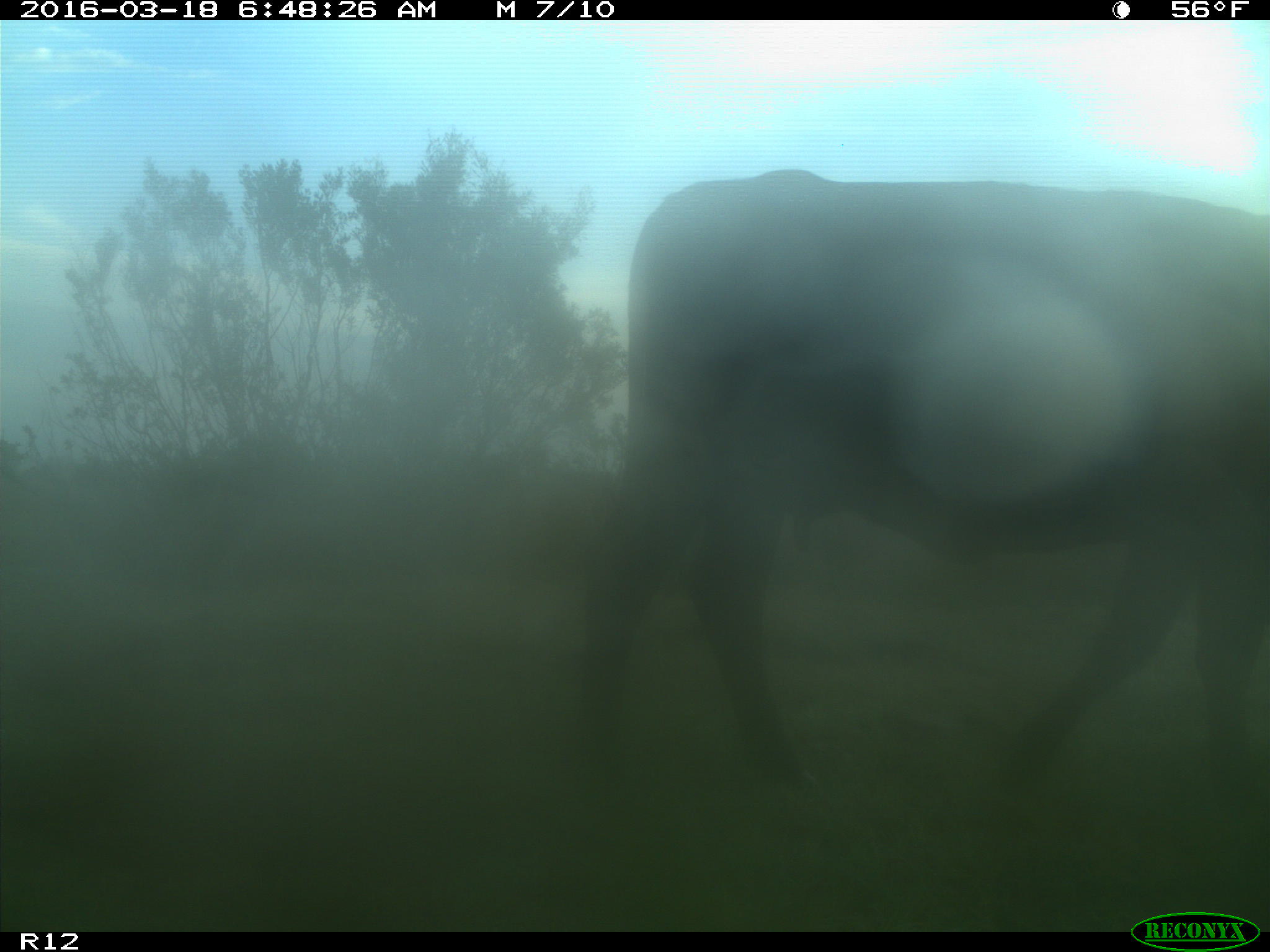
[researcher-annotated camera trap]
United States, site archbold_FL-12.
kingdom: Animalia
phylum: Chordata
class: Mammalia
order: Artiodactyla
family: Bovidae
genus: Bos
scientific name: Bos taurus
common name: domestic cow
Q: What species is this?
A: Bos taurus (domestic cow).